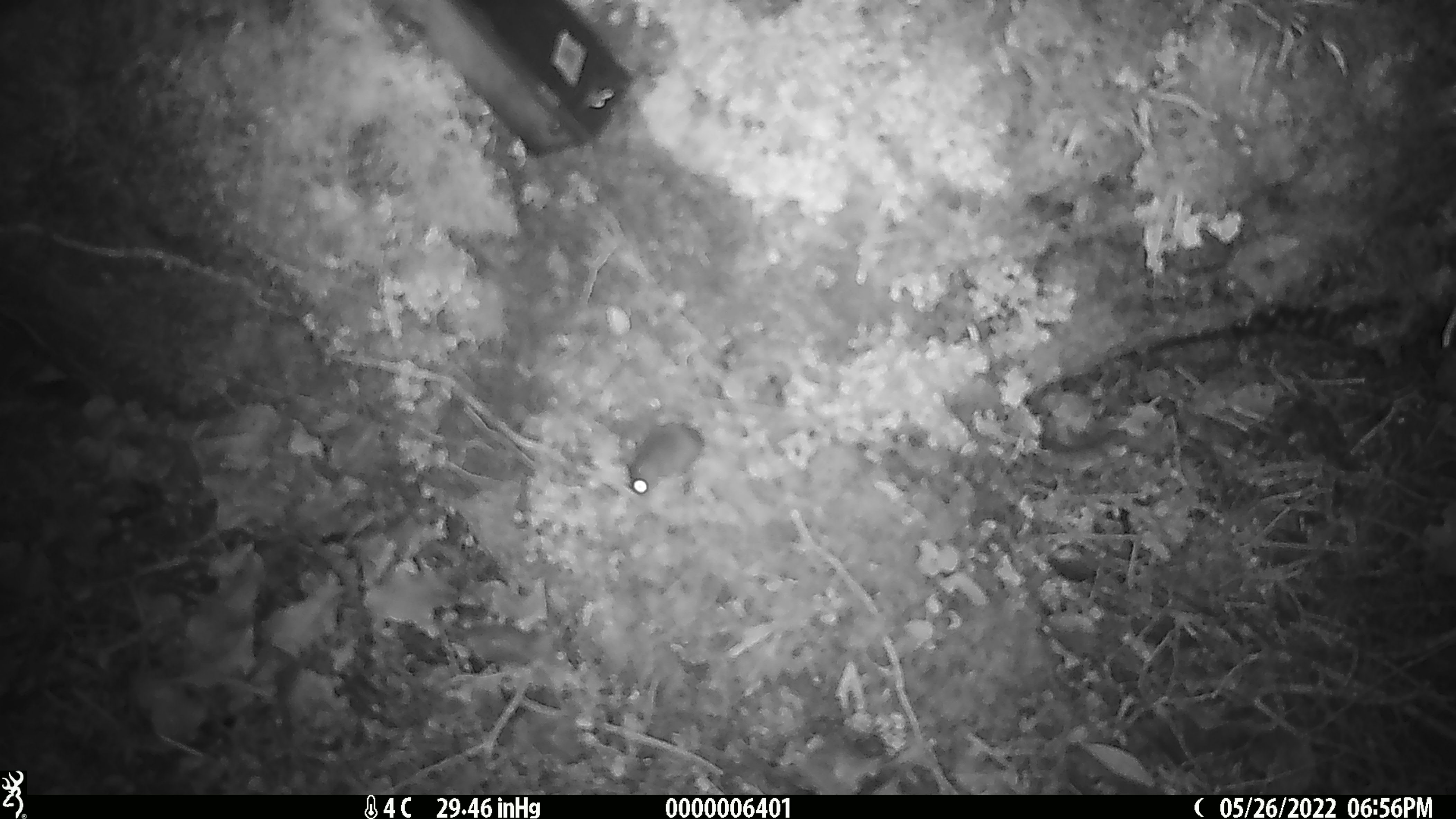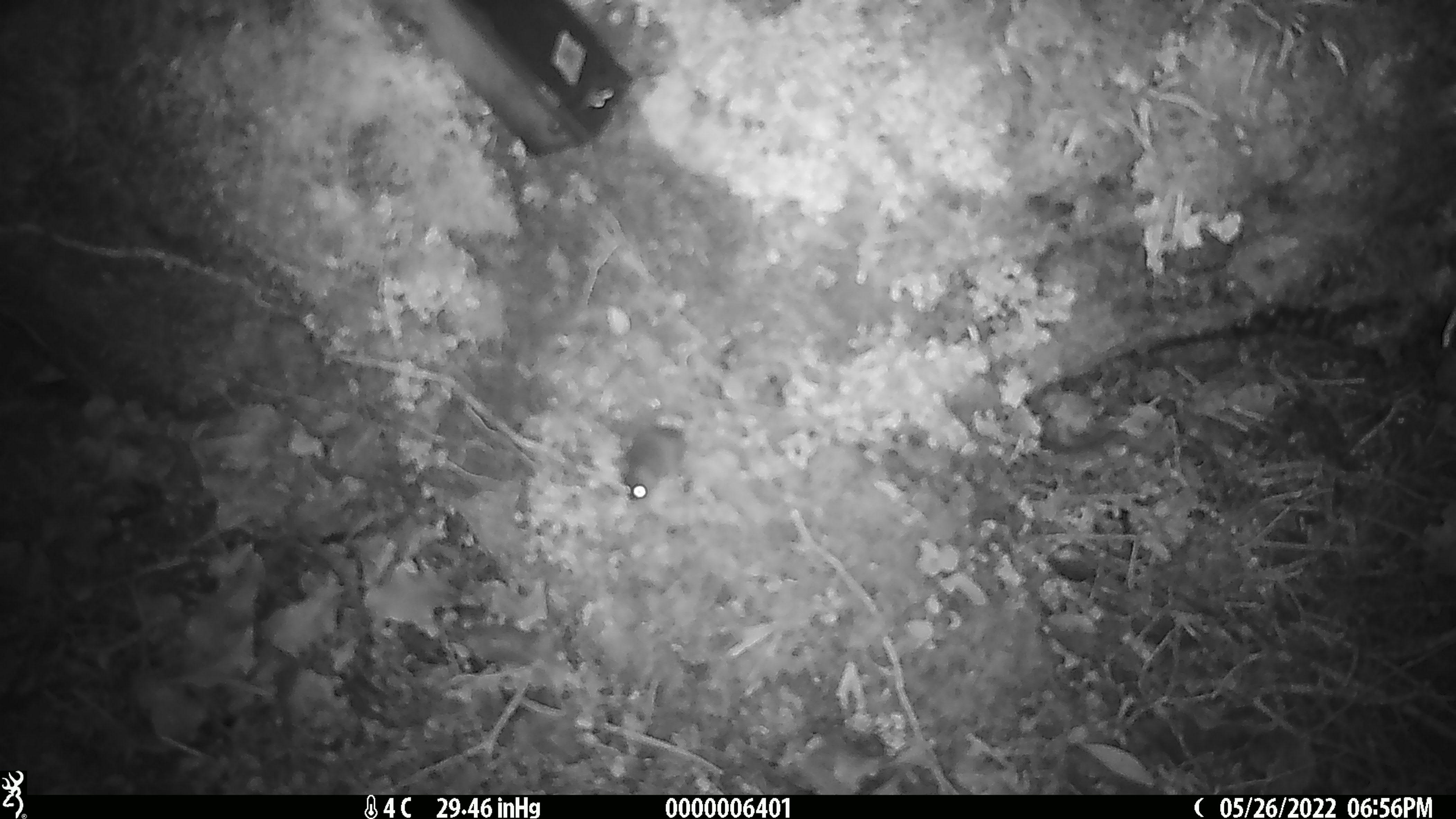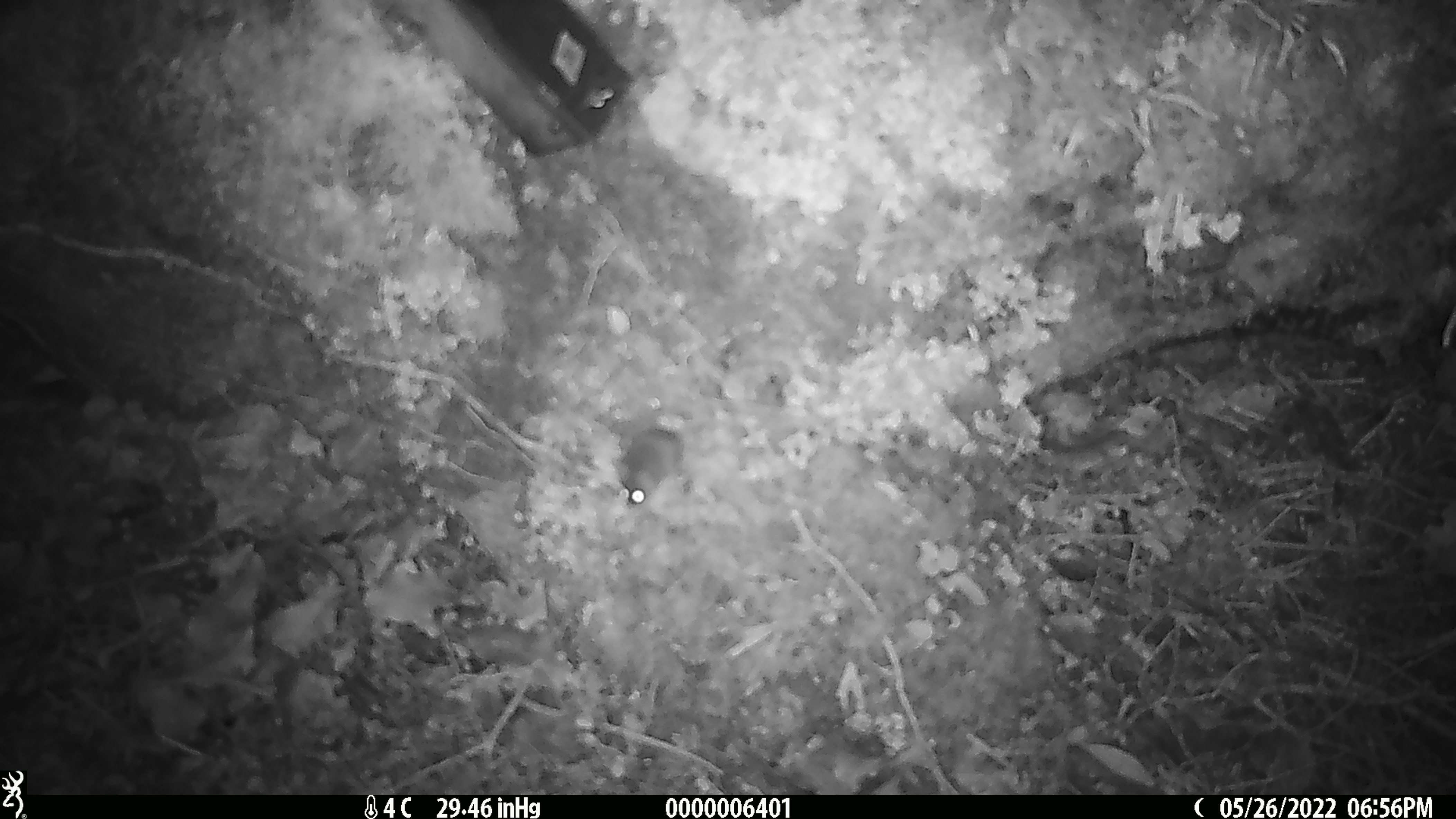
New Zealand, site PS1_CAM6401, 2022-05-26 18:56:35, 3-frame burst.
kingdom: Animalia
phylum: Chordata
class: Mammalia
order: Rodentia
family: Muridae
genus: Mus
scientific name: Mus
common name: mouse